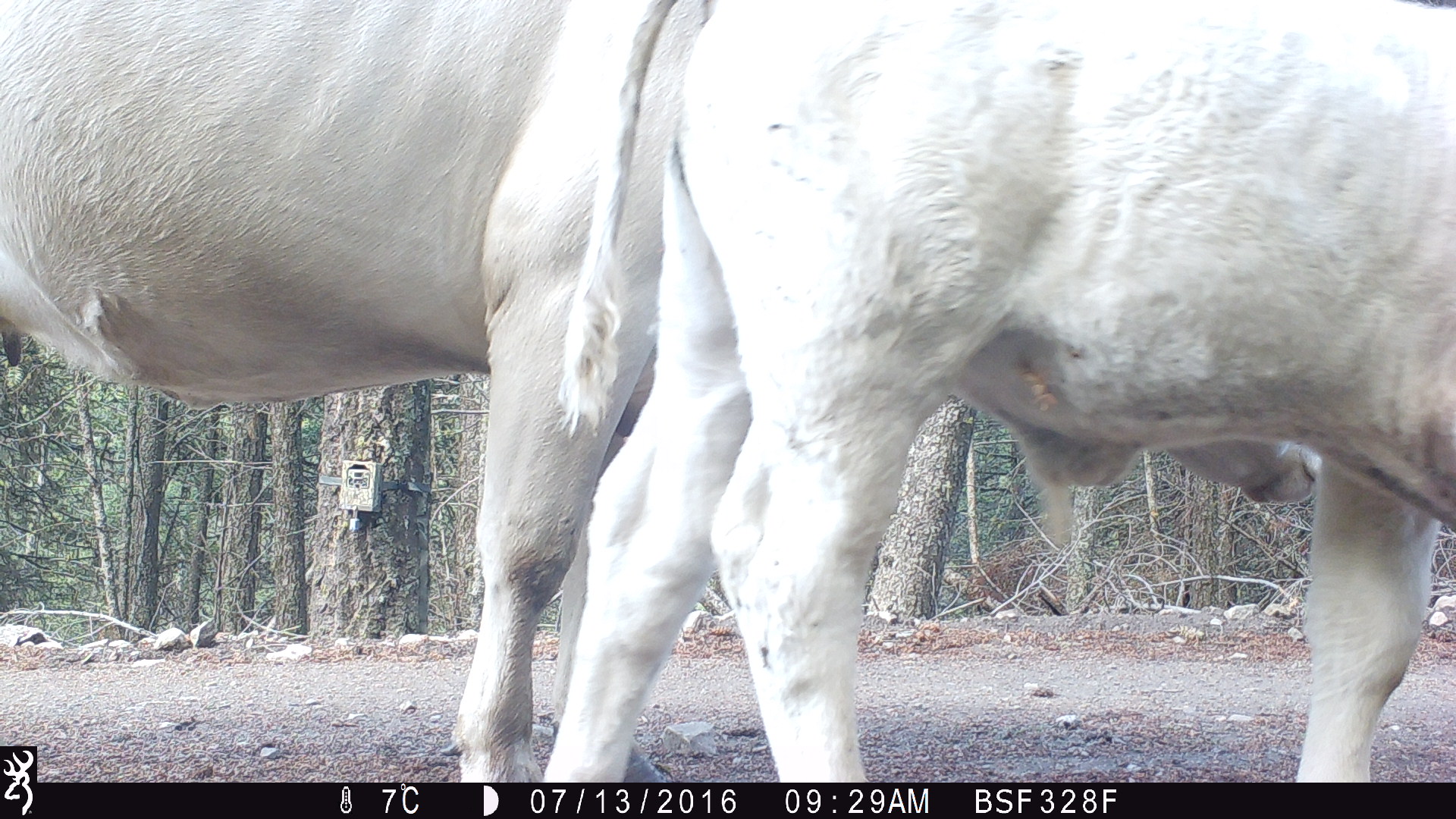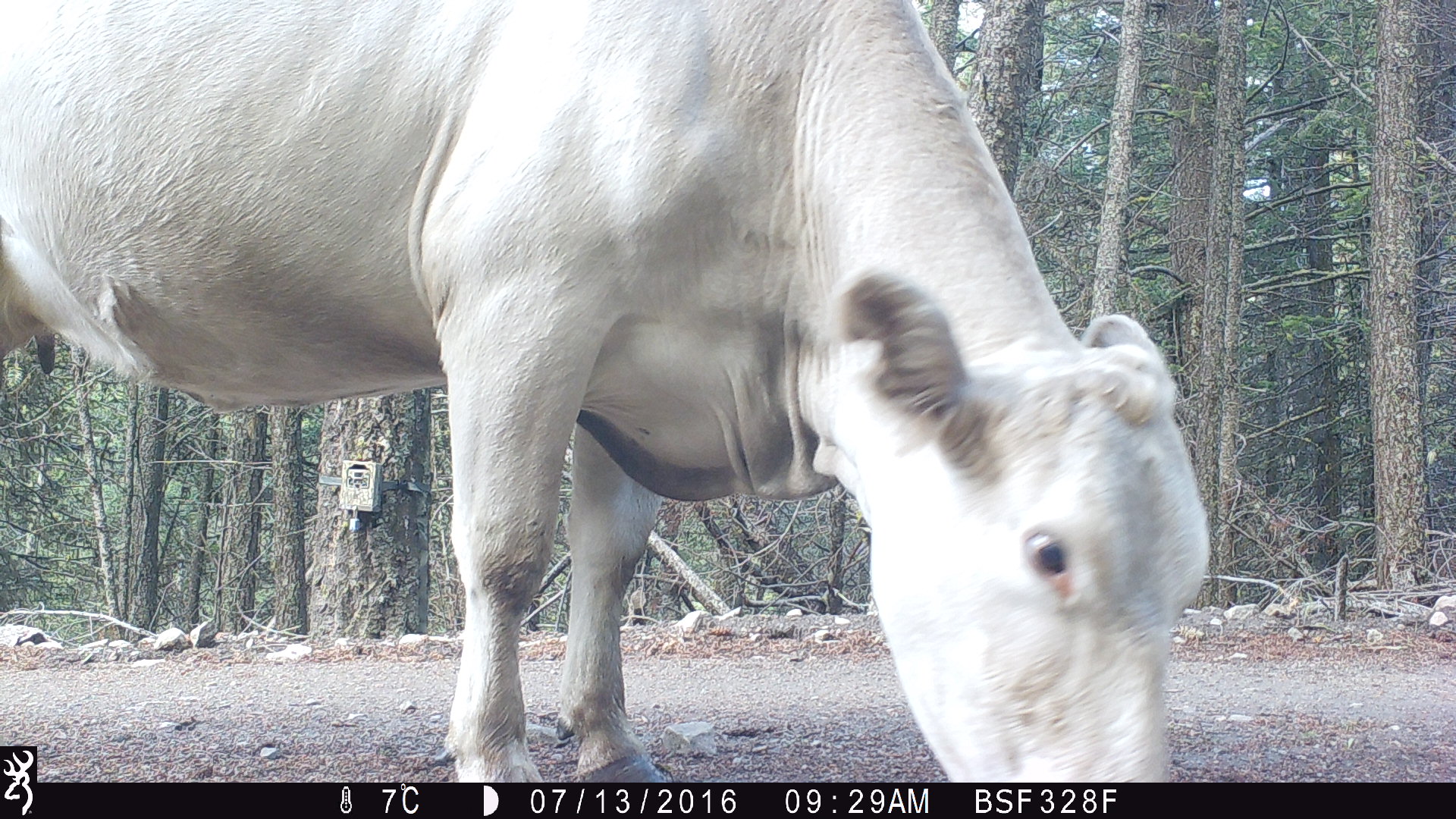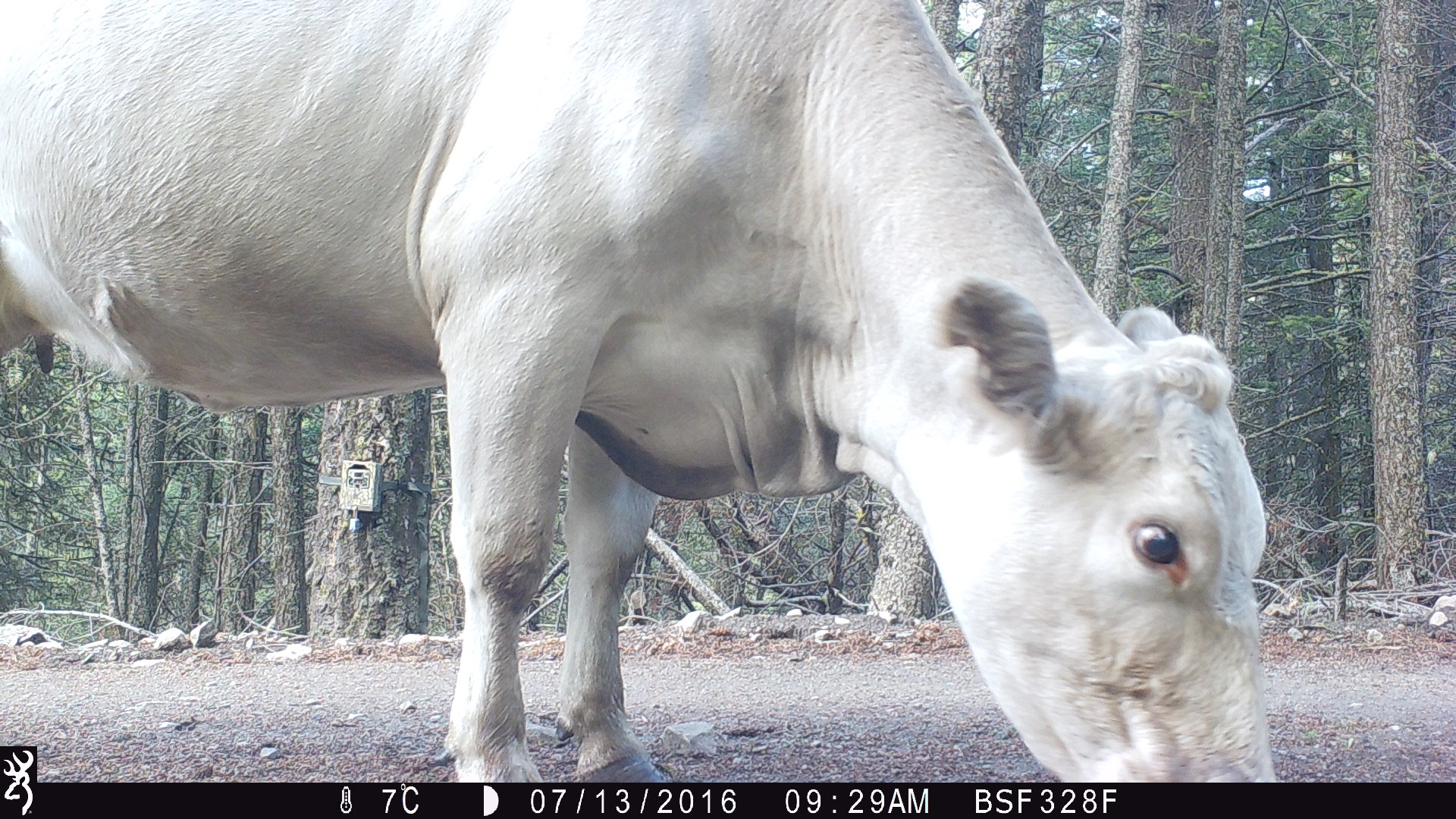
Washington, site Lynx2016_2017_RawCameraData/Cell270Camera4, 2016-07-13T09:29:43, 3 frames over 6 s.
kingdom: Animalia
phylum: Chordata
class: Mammalia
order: Artiodactyla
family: Bovidae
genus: Bos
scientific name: Bos taurus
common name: domestic cattle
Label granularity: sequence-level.